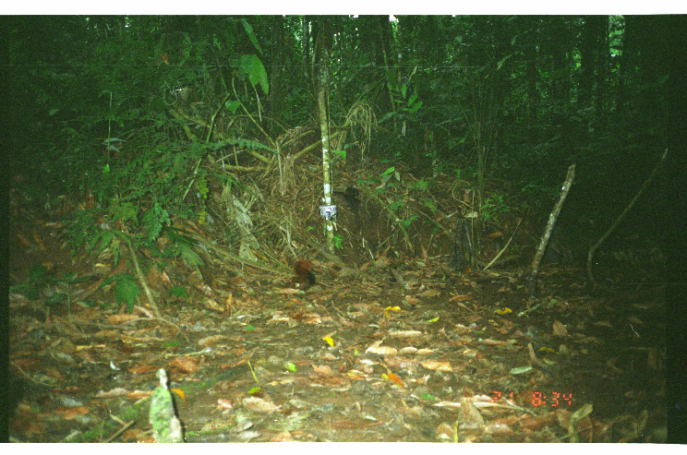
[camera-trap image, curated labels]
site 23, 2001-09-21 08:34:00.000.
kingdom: Animalia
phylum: Chordata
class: Mammalia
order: Rodentia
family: Sciuridae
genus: Sciurus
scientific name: Sciurus spadiceus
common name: southern amazon red squirrel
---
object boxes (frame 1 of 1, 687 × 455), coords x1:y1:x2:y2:
sciurus spadiceus: 287:258:317:291